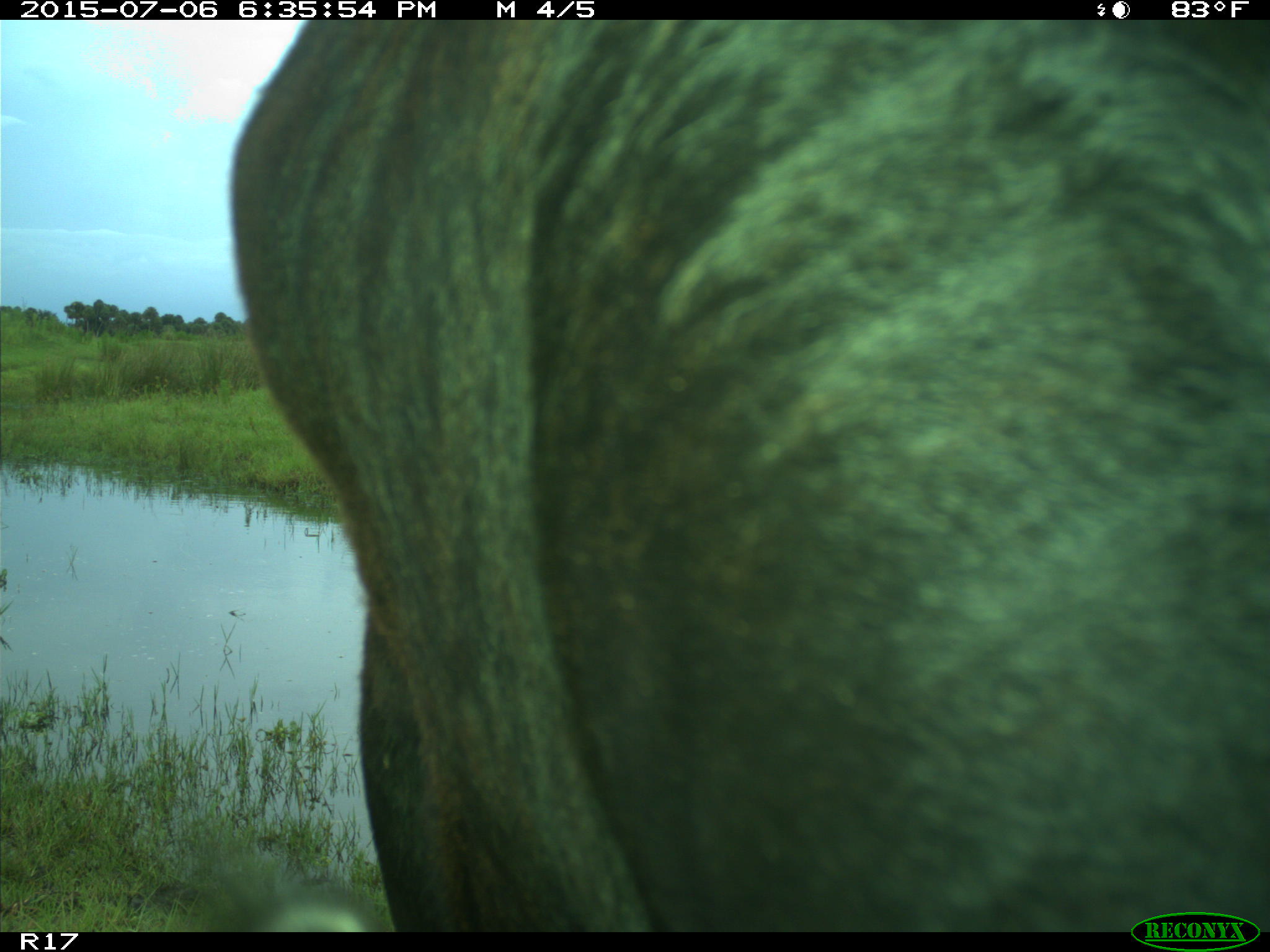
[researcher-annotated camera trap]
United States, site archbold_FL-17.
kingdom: Animalia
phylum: Chordata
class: Mammalia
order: Artiodactyla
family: Bovidae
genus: Bos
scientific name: Bos taurus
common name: domestic cow